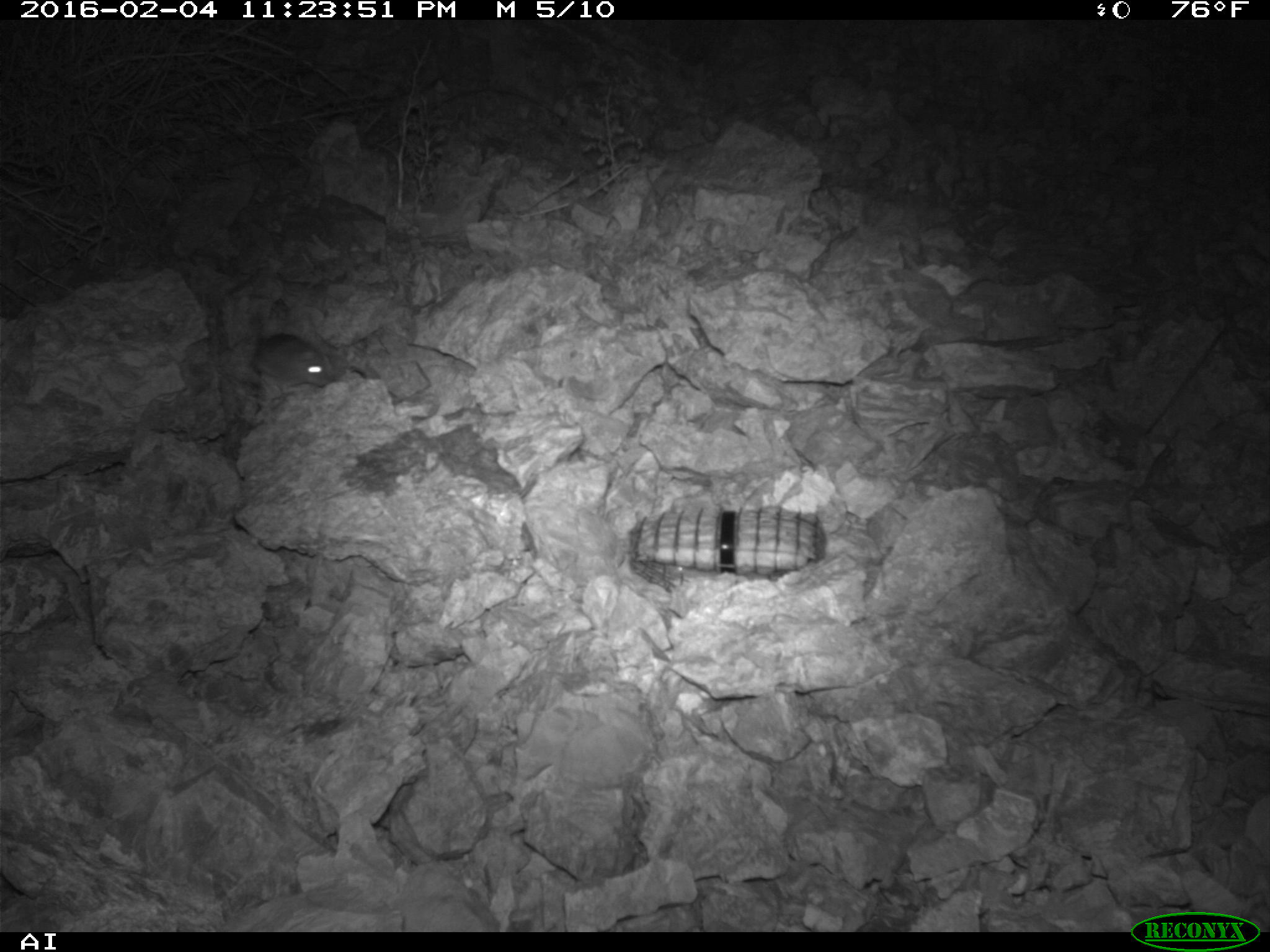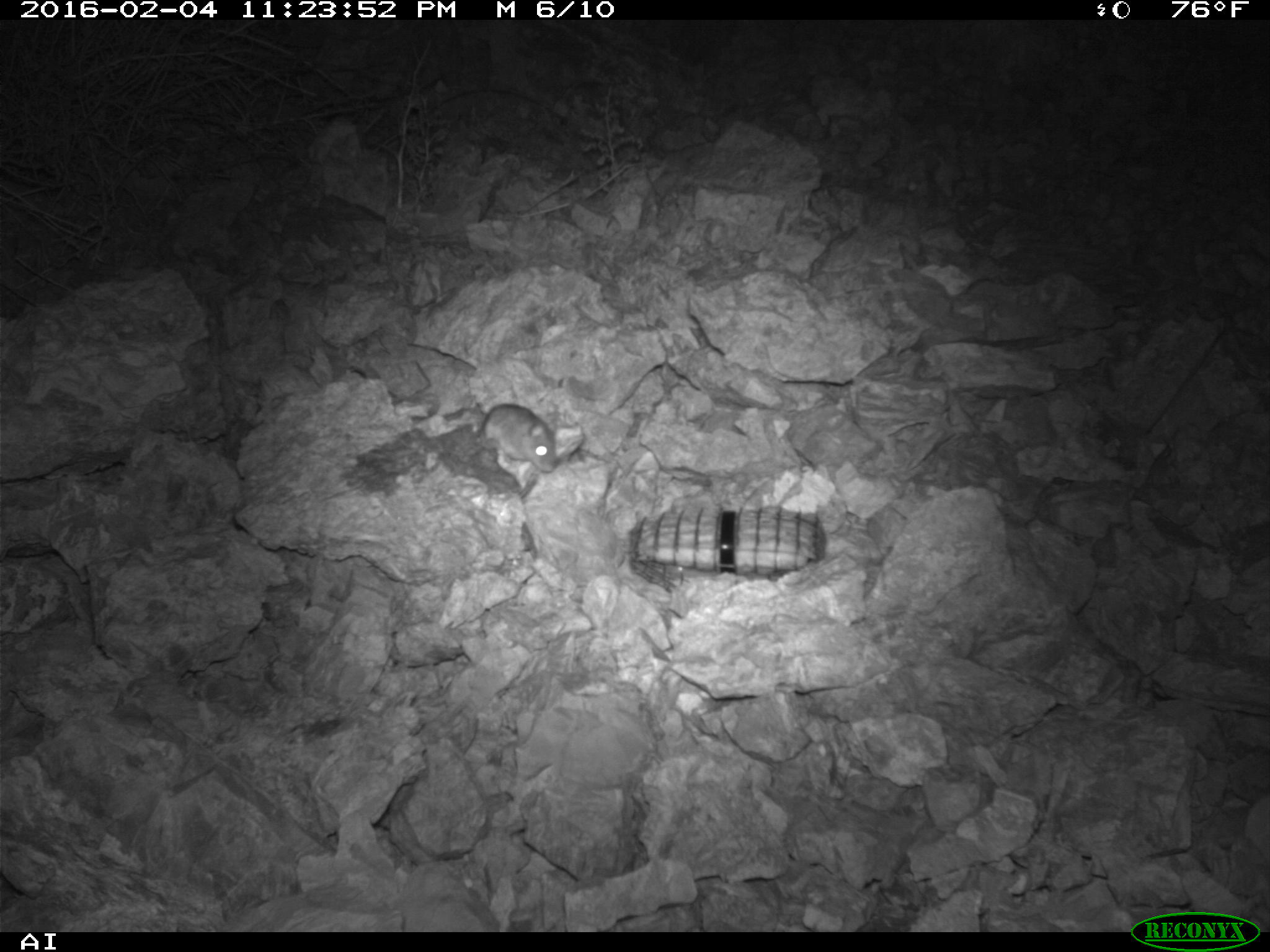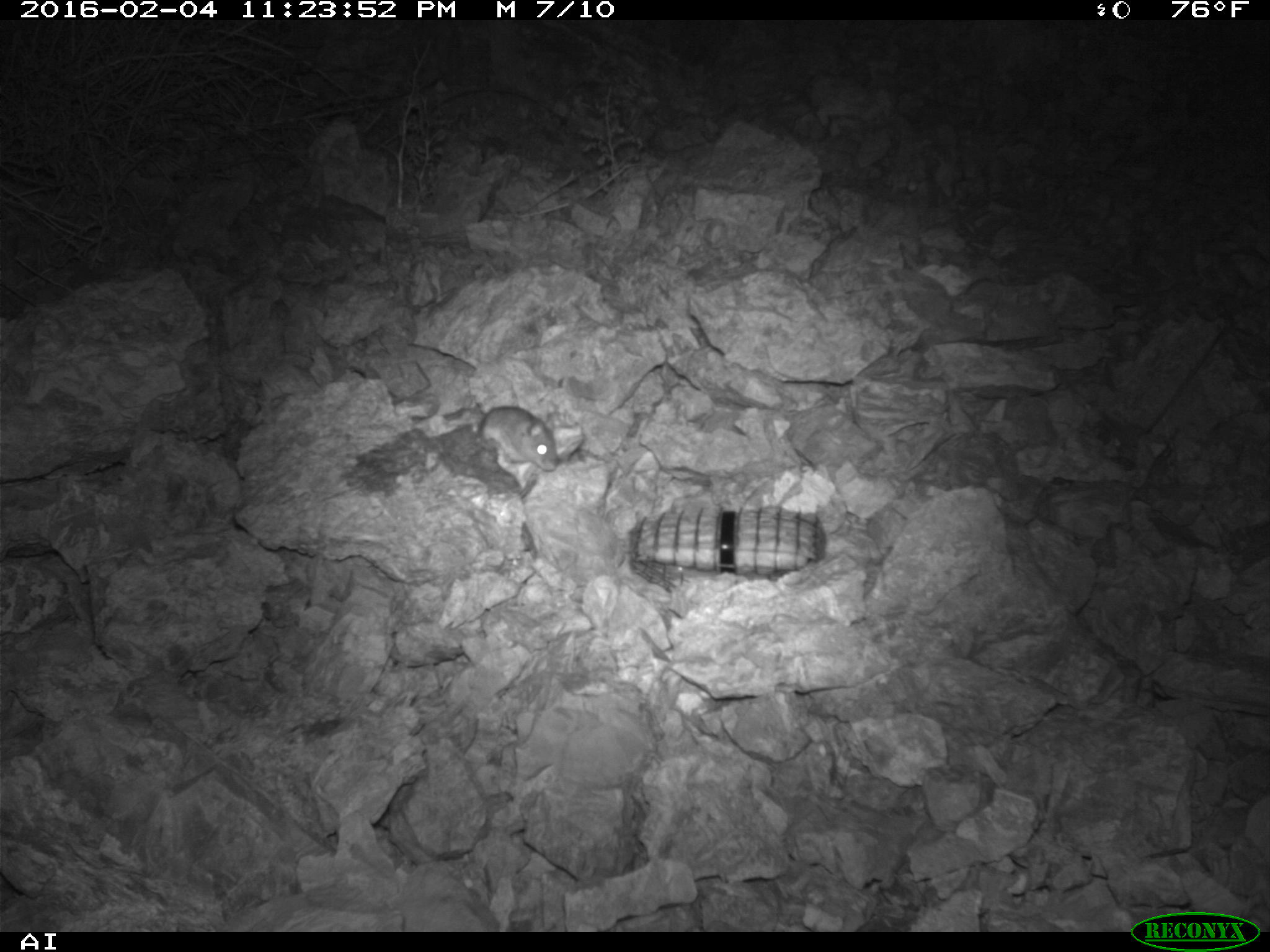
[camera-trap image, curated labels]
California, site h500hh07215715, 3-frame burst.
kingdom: Animalia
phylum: Chordata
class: Mammalia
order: Rodentia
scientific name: Rodentia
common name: rodent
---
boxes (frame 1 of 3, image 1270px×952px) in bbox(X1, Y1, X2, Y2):
rodent: bbox(251, 332, 332, 386)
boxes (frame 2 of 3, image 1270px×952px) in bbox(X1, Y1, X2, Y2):
rodent: bbox(474, 402, 557, 470)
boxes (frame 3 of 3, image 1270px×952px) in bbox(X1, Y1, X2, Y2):
rodent: bbox(473, 403, 558, 473)